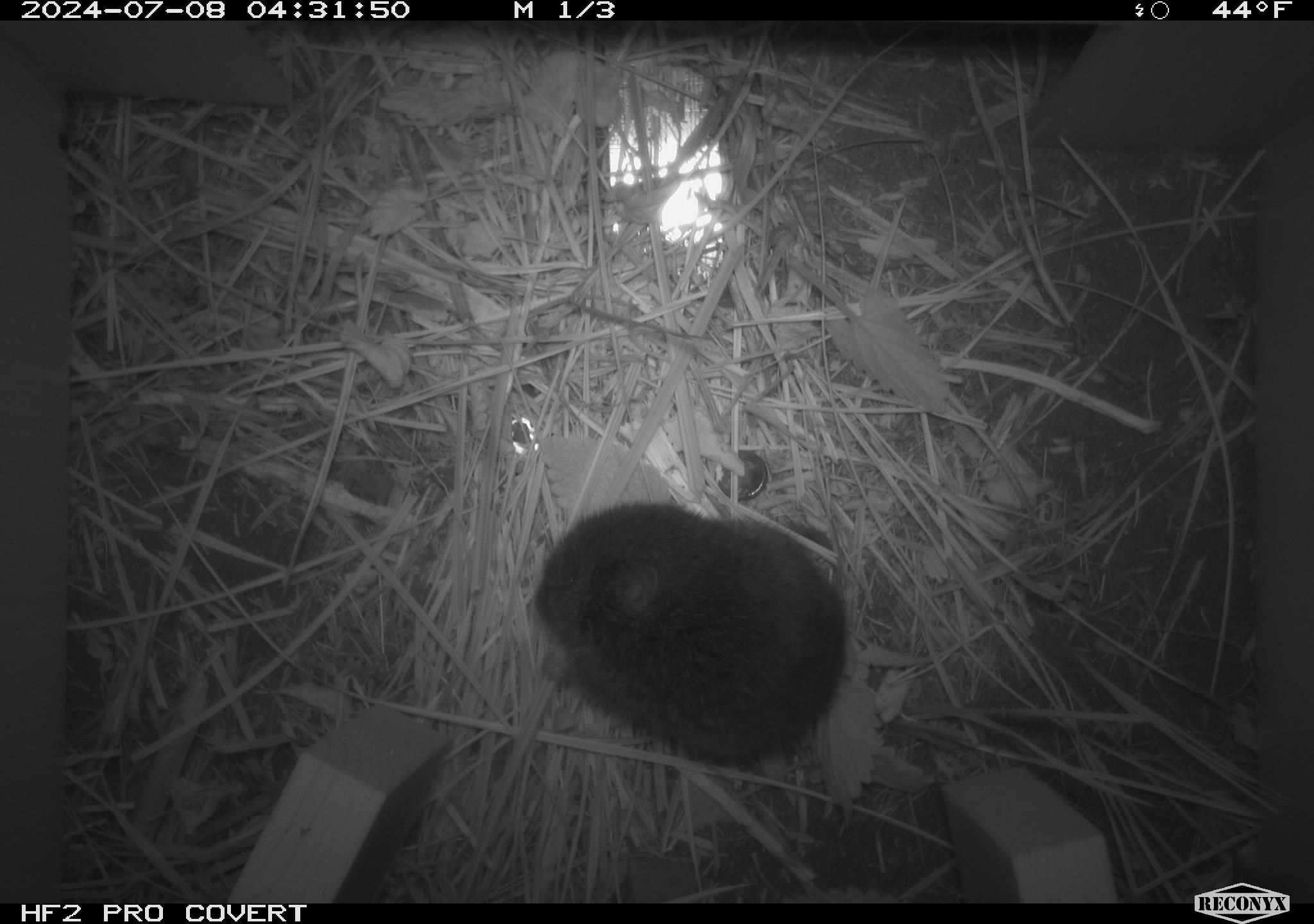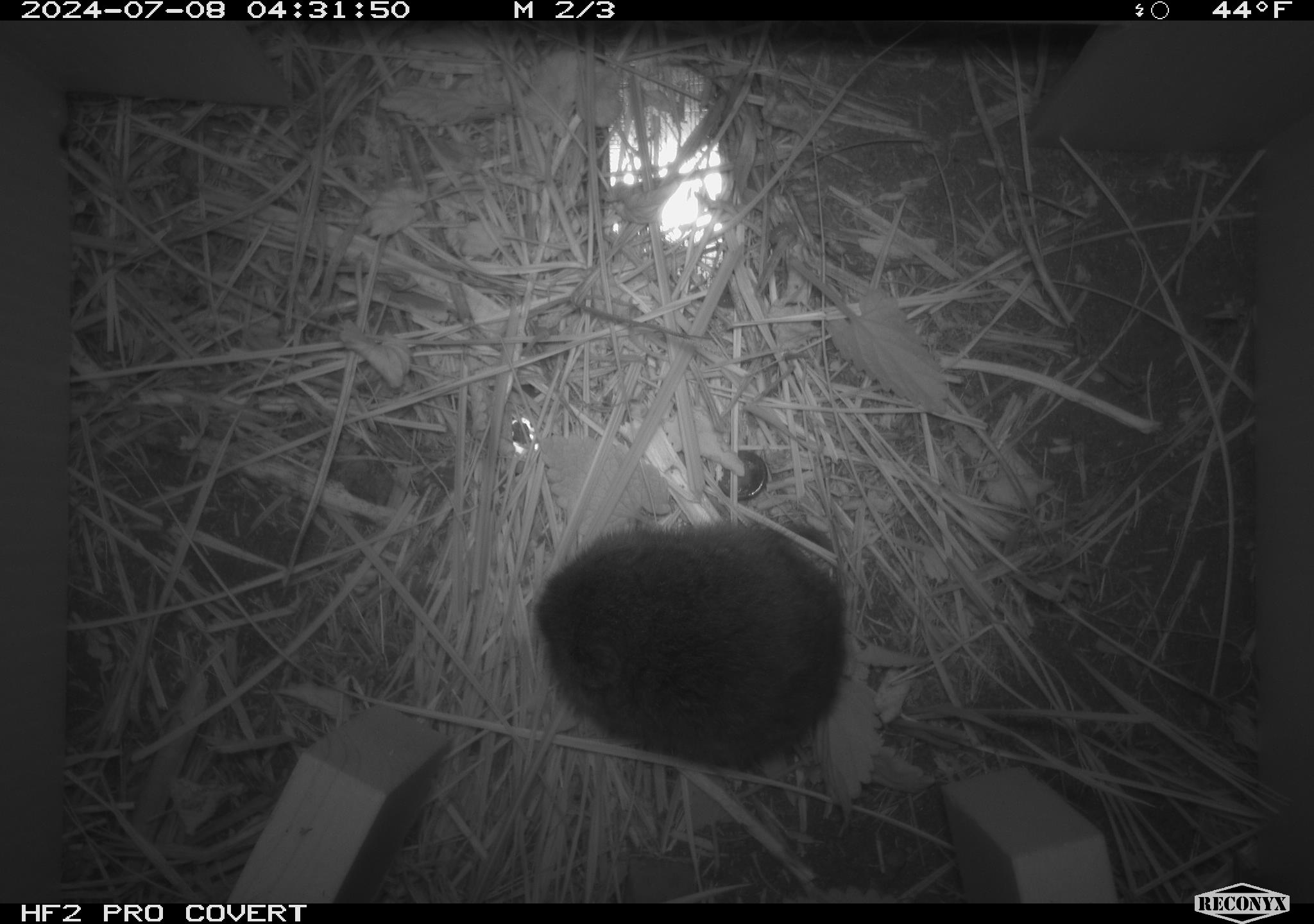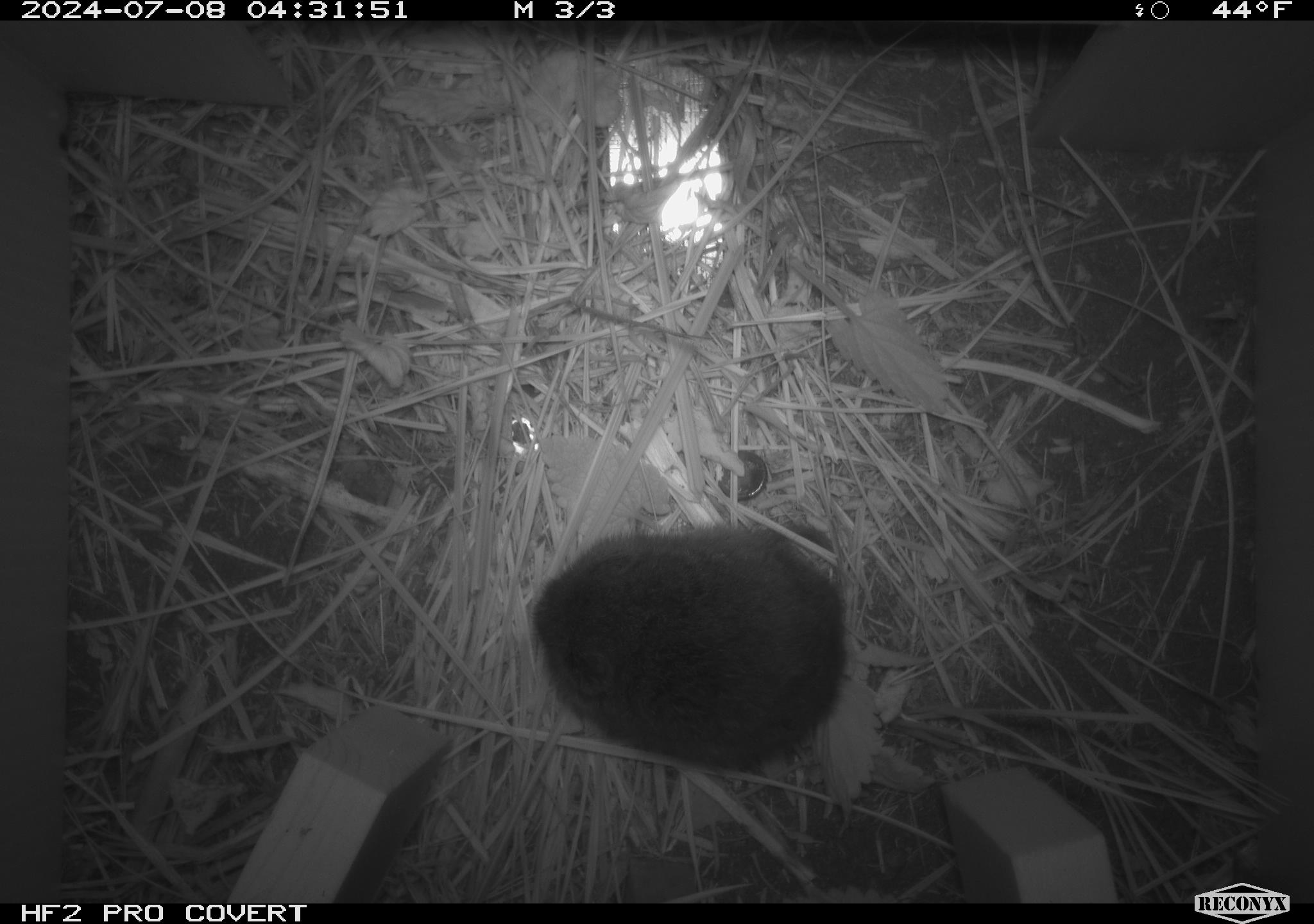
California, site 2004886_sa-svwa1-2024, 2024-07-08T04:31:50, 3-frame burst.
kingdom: Animalia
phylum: Chordata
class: Mammalia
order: Rodentia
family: Cricetidae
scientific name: Arvicolinae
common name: voles, lemmings, and muskrats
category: arvicolinae subfamily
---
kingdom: Animalia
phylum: Arthropoda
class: Malacostraca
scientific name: Malacostraca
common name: amphipods, crabs, isopods, krill, lobsters and shrimps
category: malacostracan